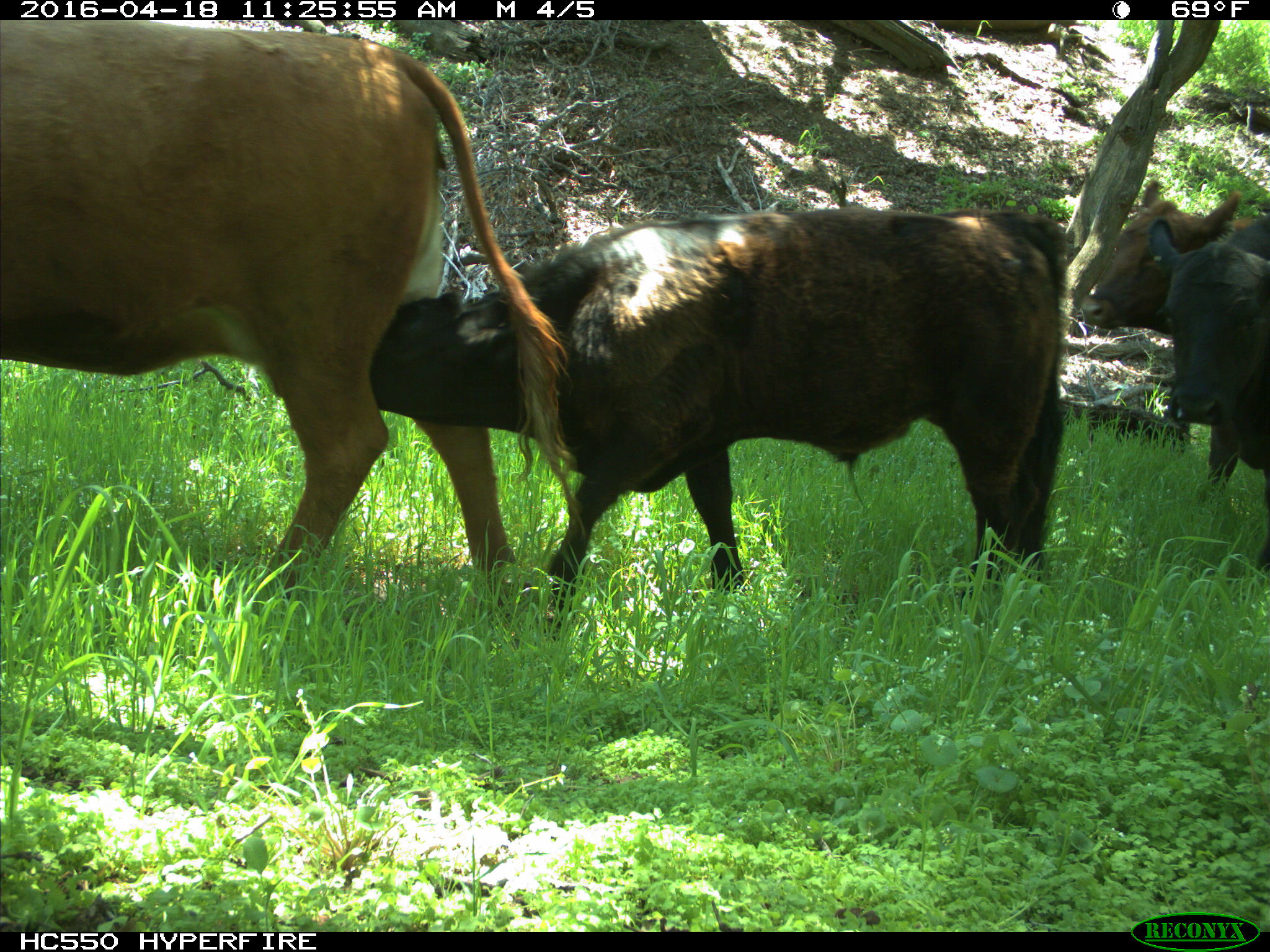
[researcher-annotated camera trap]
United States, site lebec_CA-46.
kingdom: Animalia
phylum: Chordata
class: Mammalia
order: Artiodactyla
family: Bovidae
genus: Bos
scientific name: Bos taurus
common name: domestic cow